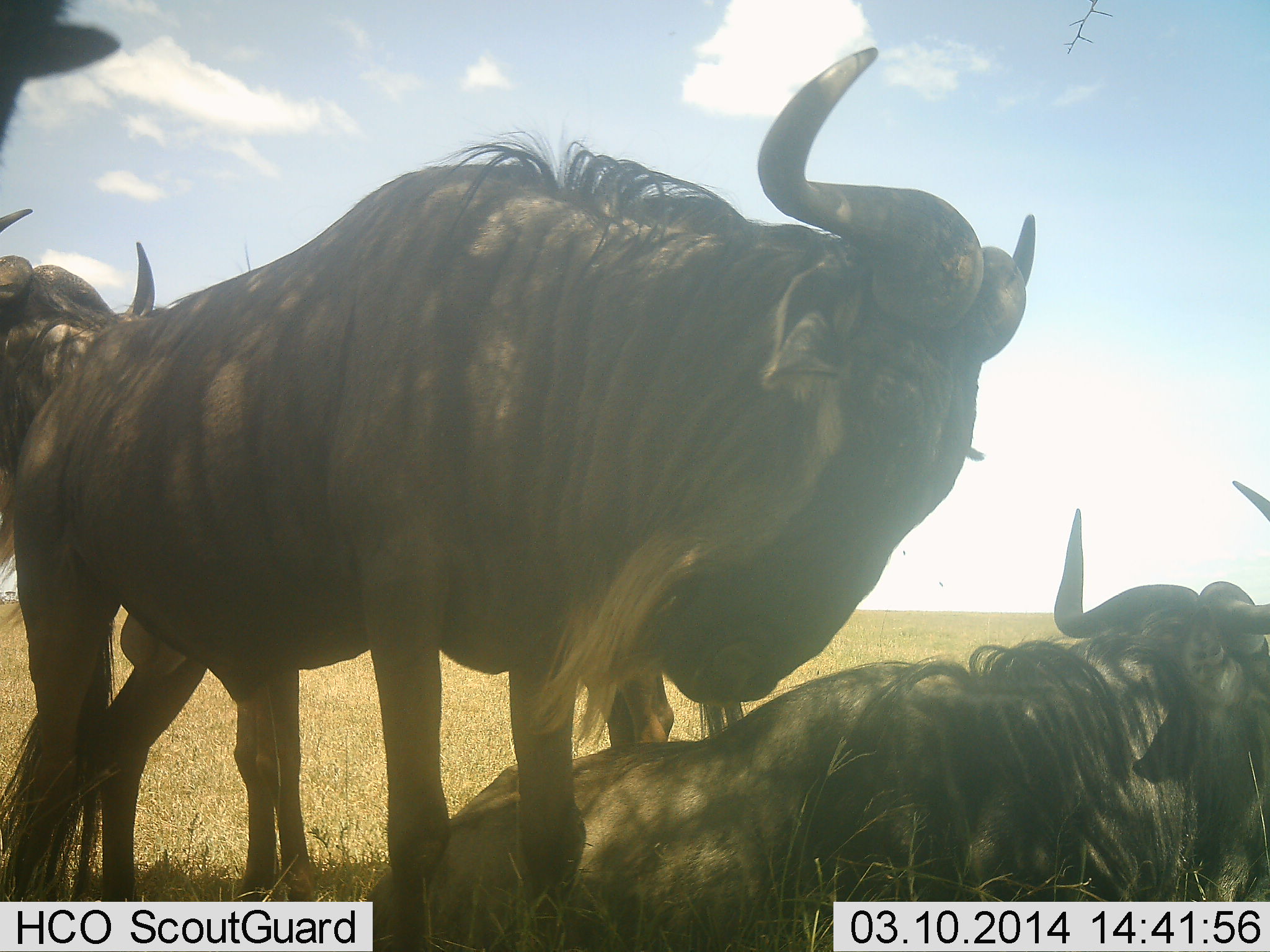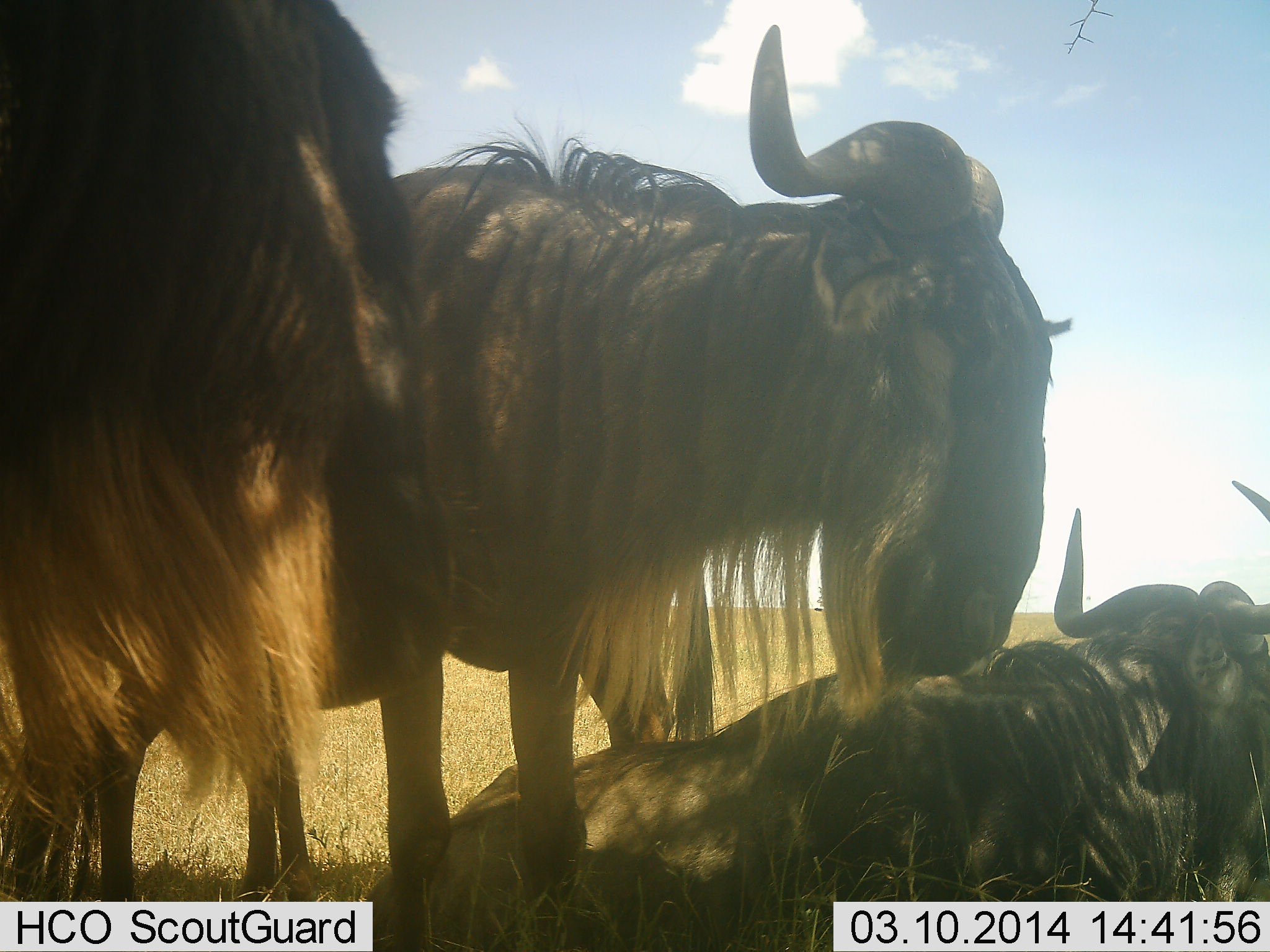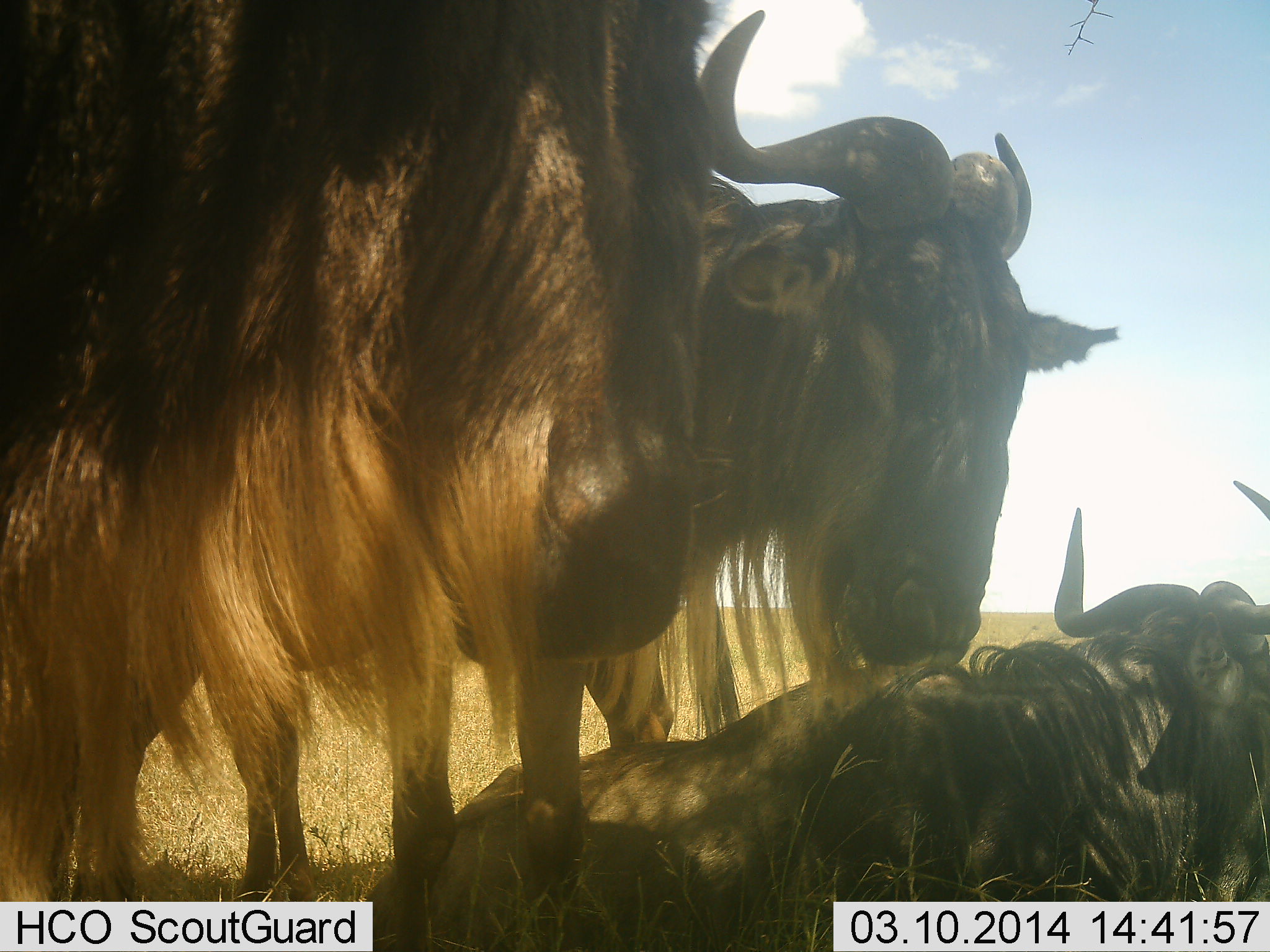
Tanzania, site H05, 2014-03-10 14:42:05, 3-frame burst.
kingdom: Animalia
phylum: Chordata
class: Mammalia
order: Artiodactyla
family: Bovidae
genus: Connochaetes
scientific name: Connochaetes taurinus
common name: blue wildebeest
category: wildebeest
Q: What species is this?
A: Wildebeest (blue wildebeest) (Connochaetes taurinus).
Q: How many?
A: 4.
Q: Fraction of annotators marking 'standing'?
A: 100%.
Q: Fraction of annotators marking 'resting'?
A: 100%.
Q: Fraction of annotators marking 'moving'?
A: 30%.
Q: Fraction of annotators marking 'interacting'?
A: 20%.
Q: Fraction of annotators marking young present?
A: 0%.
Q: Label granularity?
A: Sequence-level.